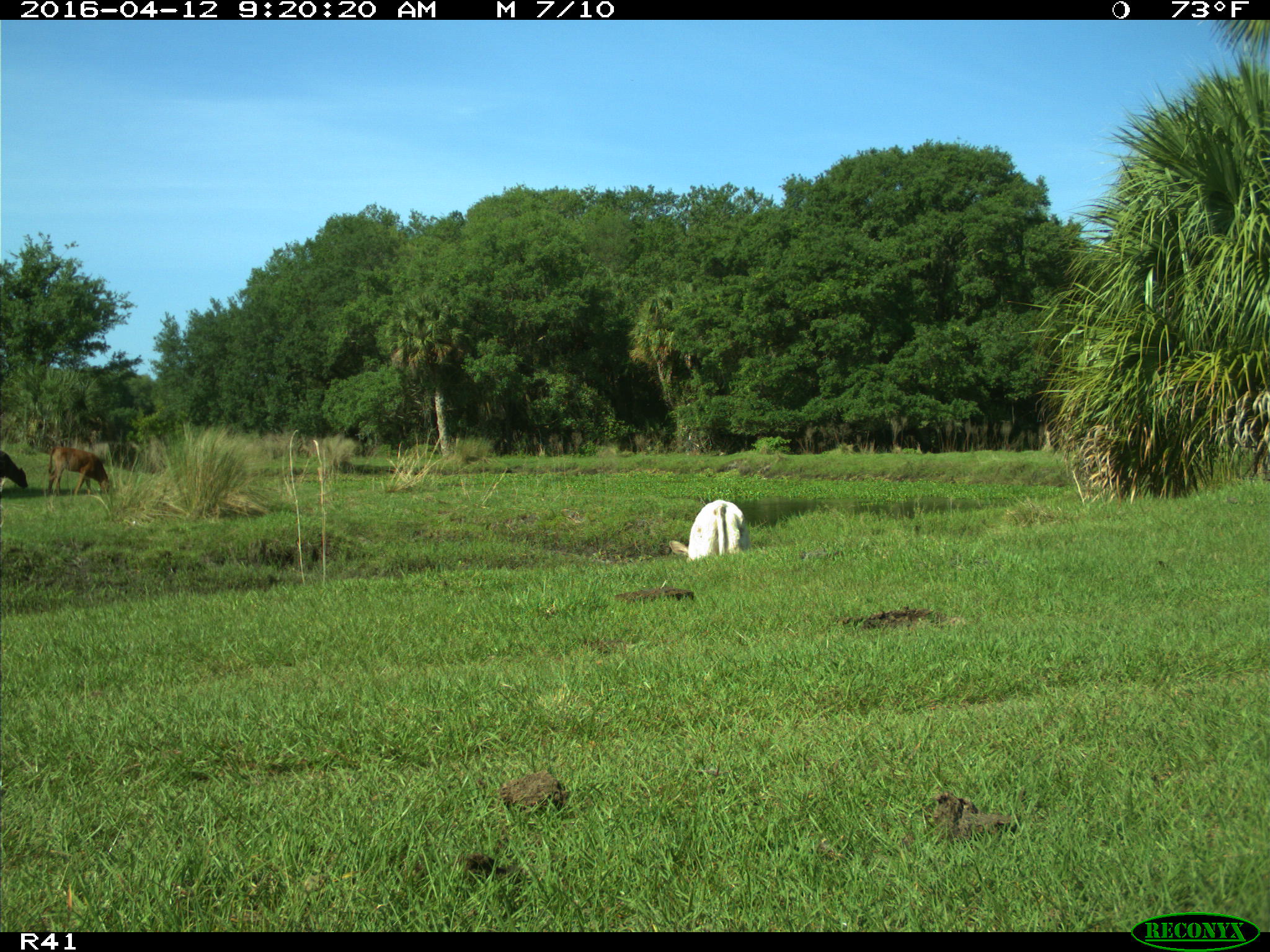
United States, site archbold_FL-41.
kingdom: Animalia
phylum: Chordata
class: Mammalia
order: Artiodactyla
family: Bovidae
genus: Bos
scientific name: Bos taurus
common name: domestic cow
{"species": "Bos taurus (domestic cow)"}